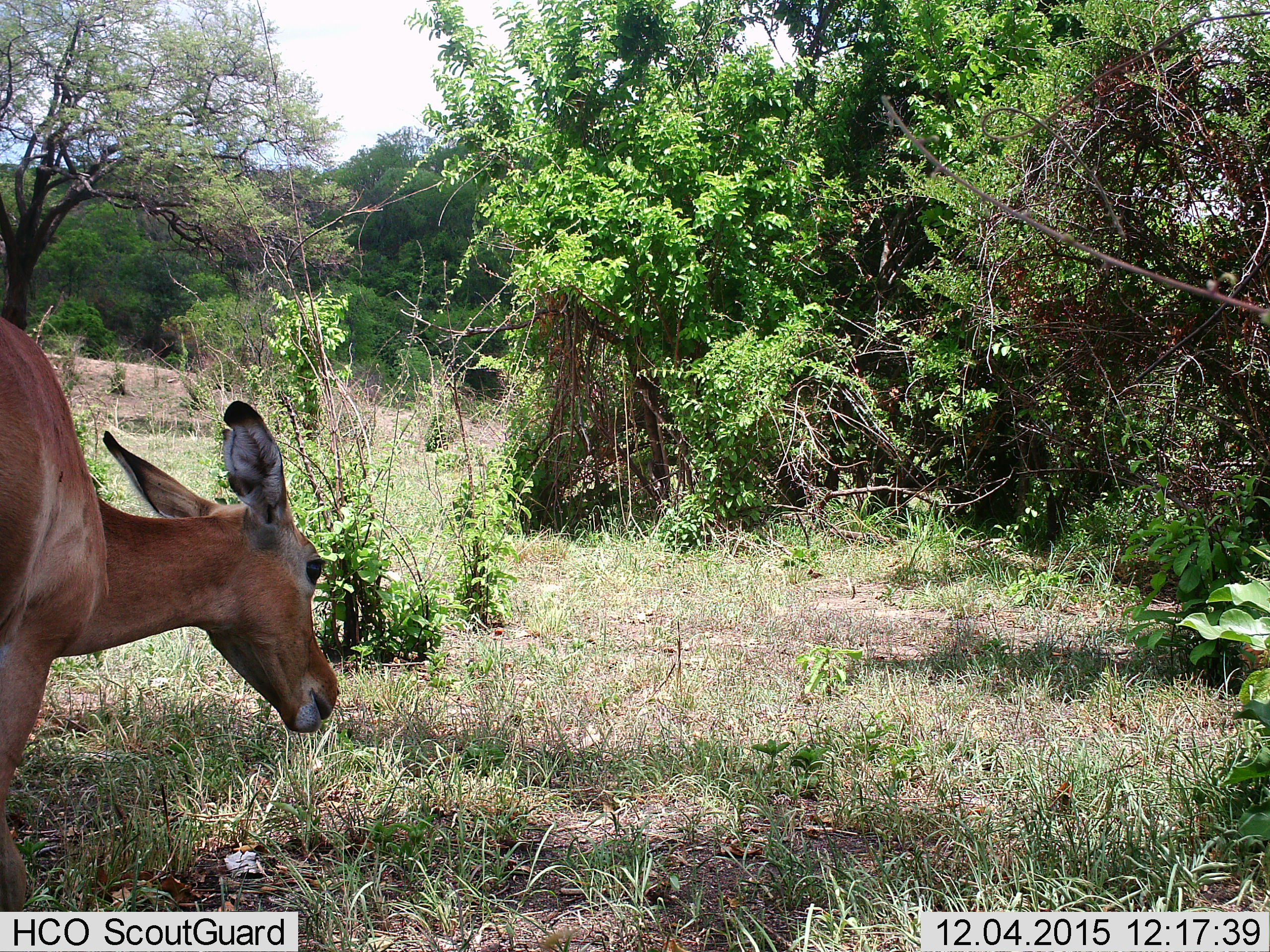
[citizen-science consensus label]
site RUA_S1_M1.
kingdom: Animalia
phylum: Chordata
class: Mammalia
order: Artiodactyla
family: Bovidae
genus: Aepyceros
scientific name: Aepyceros melampus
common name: impala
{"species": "impala (Aepyceros melampus)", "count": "1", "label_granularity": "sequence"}